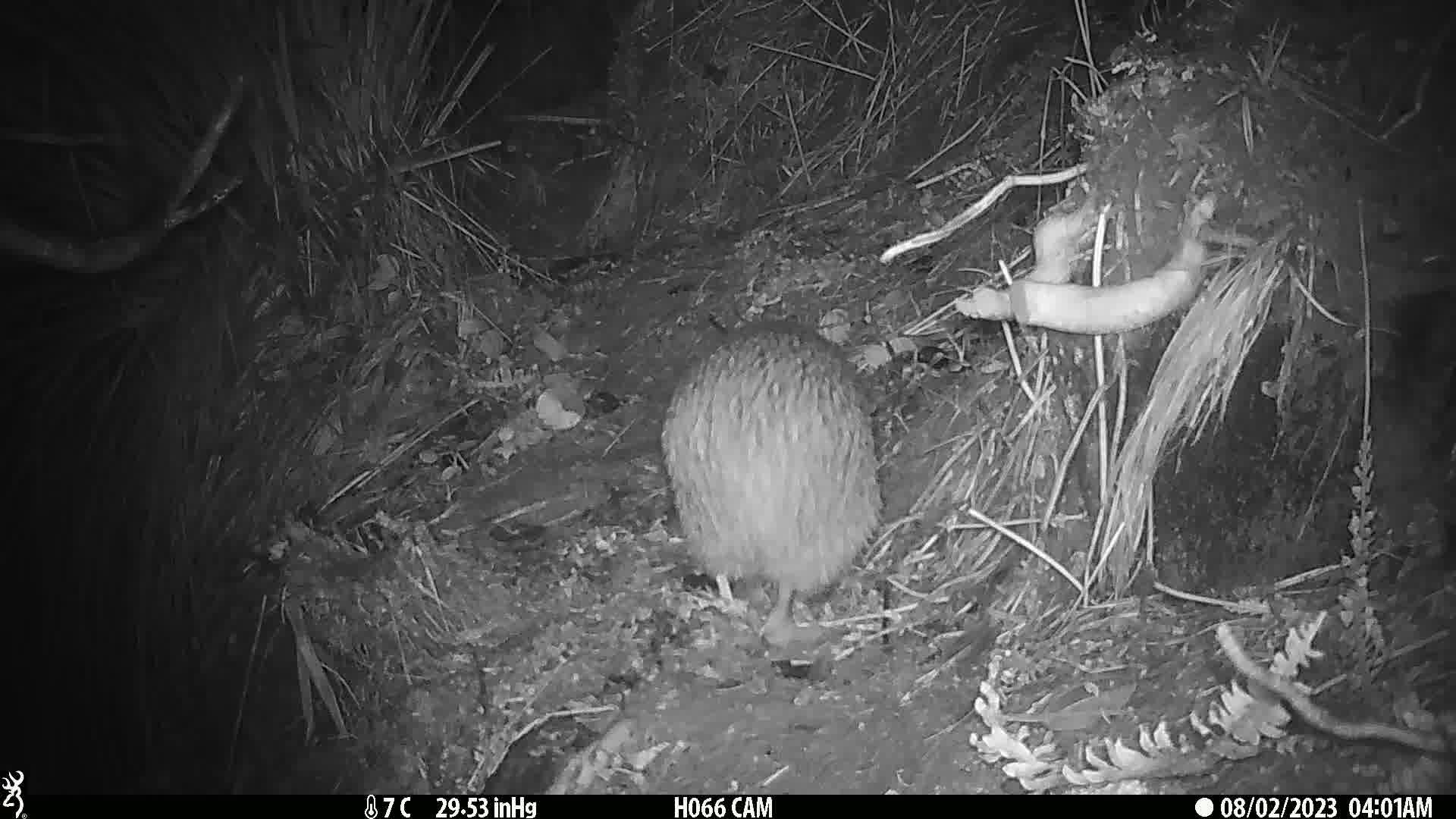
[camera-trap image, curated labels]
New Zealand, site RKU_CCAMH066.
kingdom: Animalia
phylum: Chordata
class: Aves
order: Apterygiformes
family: Apterygidae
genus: Apteryx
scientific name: Apteryx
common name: kiwi